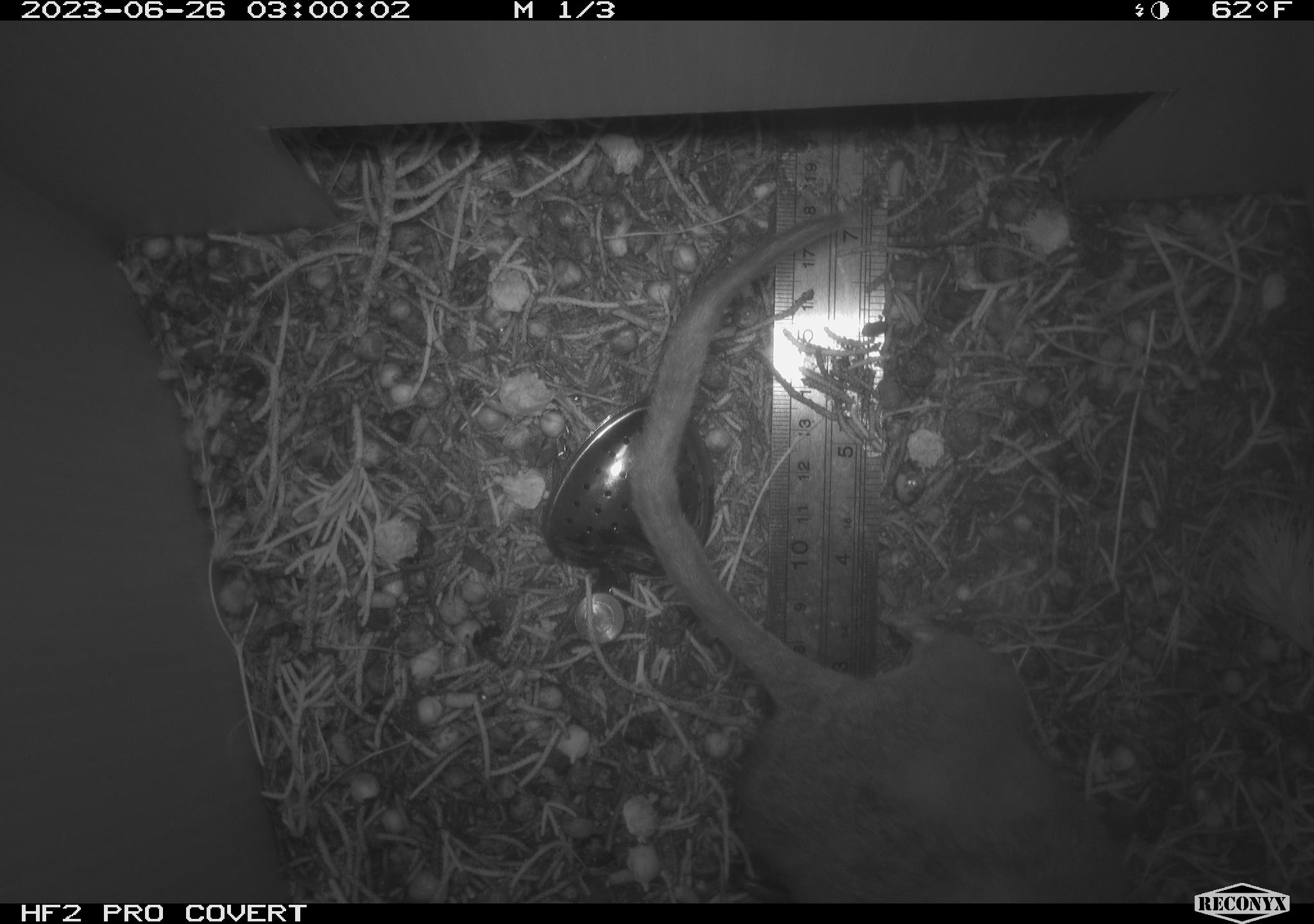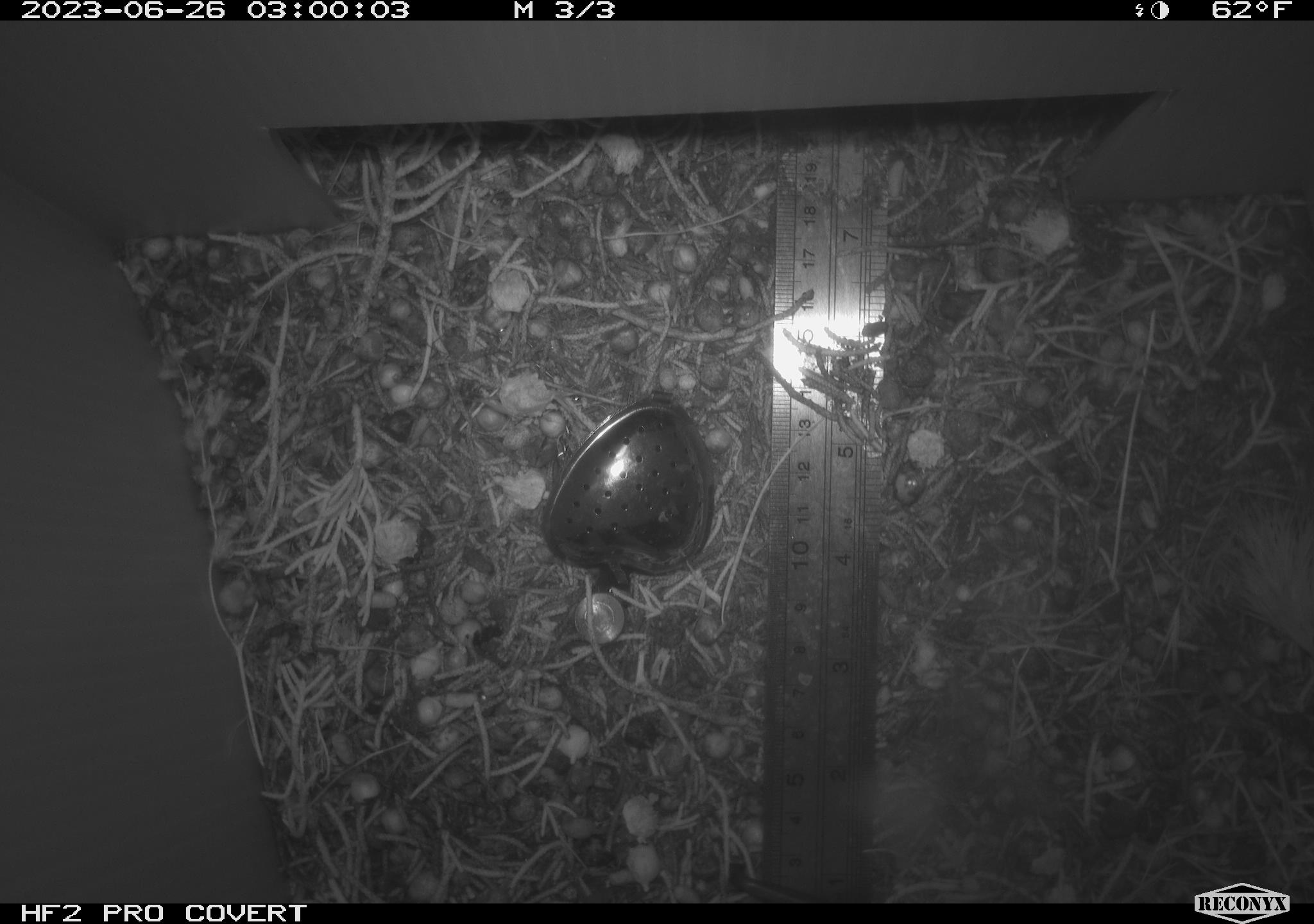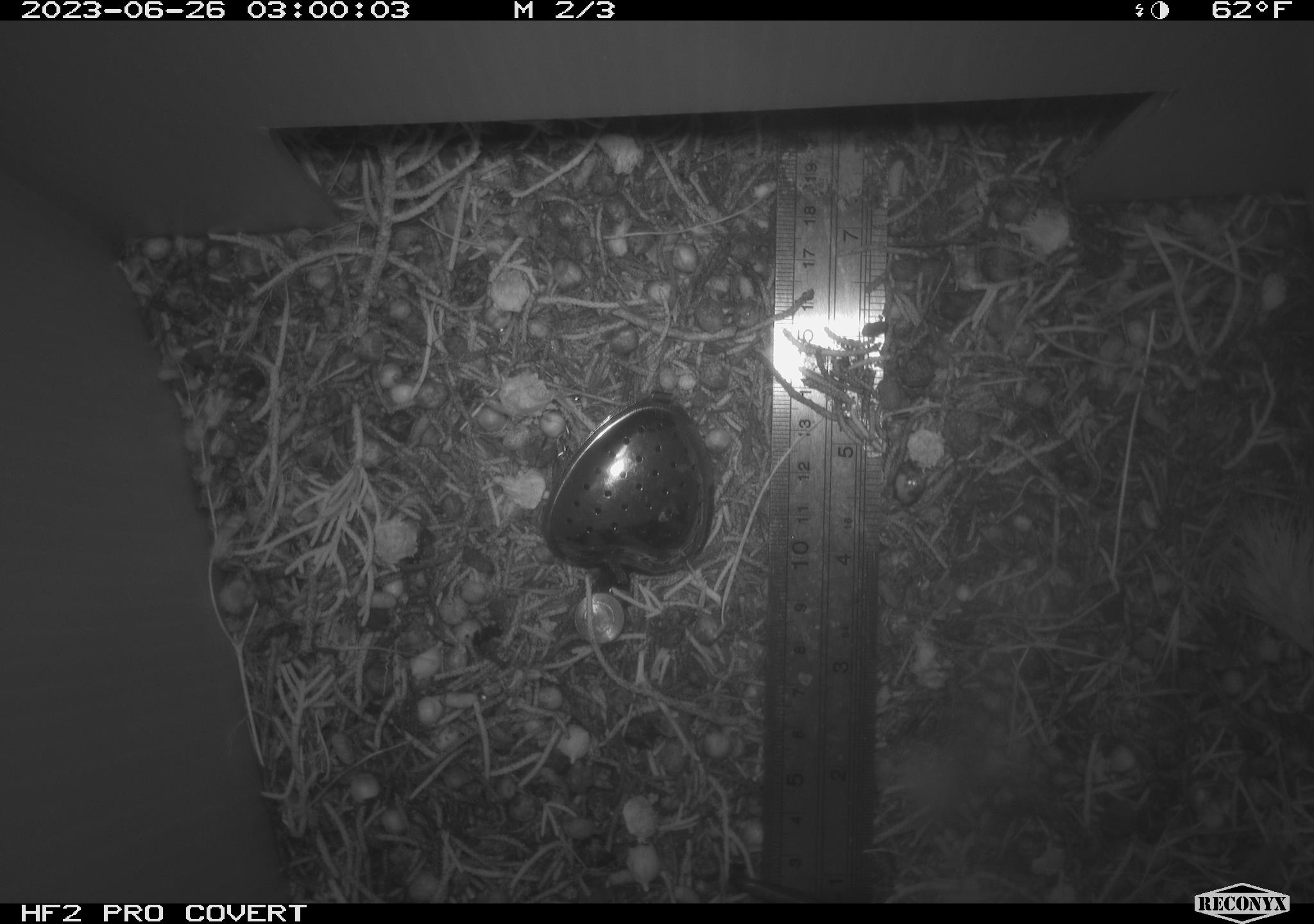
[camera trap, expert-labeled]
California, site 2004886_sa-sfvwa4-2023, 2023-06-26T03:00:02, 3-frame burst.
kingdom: Animalia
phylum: Chordata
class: Mammalia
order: Rodentia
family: Cricetidae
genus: Neotoma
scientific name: Neotoma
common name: pack rat or woodrat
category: neotoma species